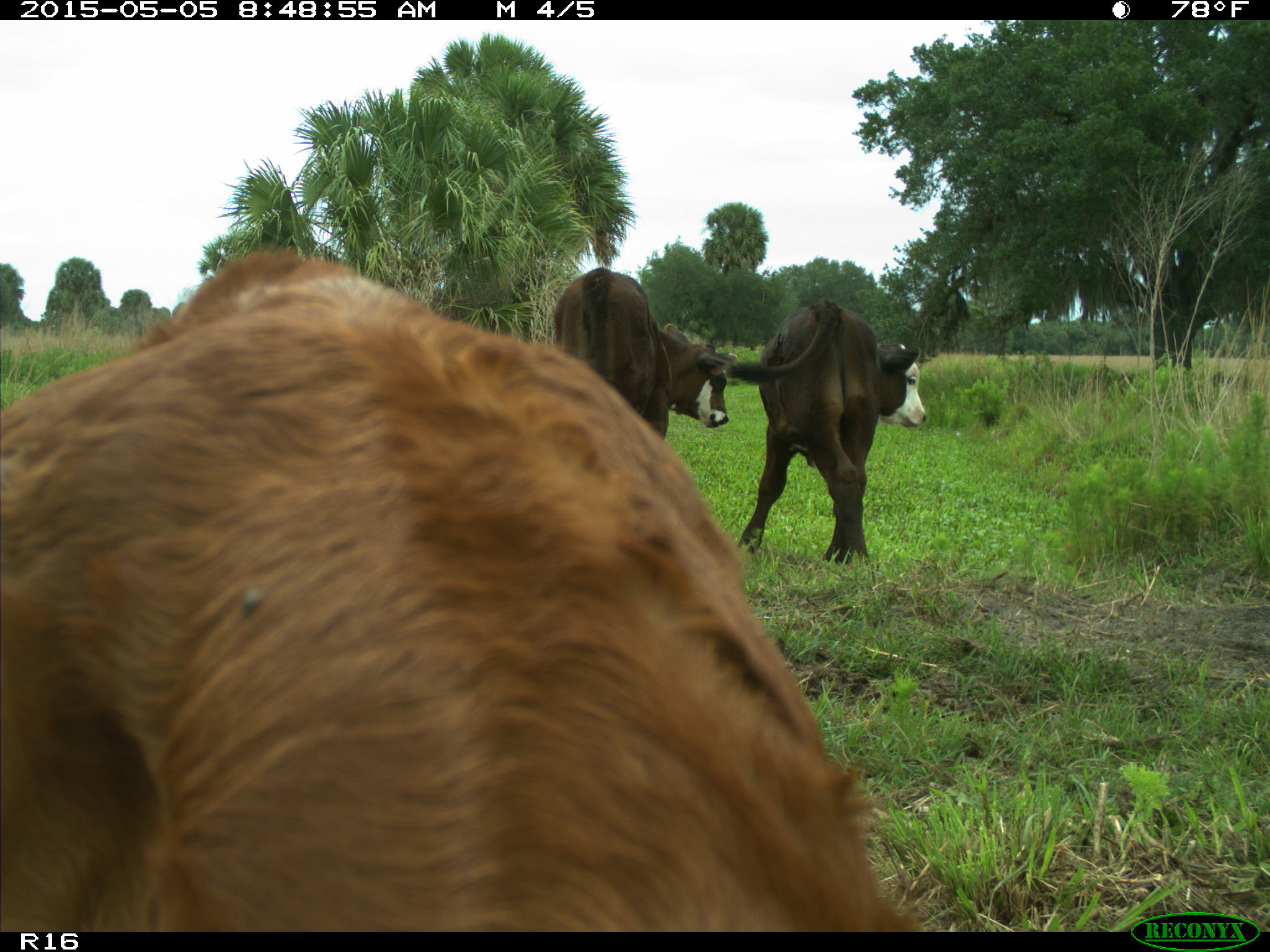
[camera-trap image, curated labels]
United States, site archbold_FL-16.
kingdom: Animalia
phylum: Chordata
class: Mammalia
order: Artiodactyla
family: Bovidae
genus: Bos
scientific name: Bos taurus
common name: domestic cow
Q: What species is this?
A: Bos taurus (domestic cow).